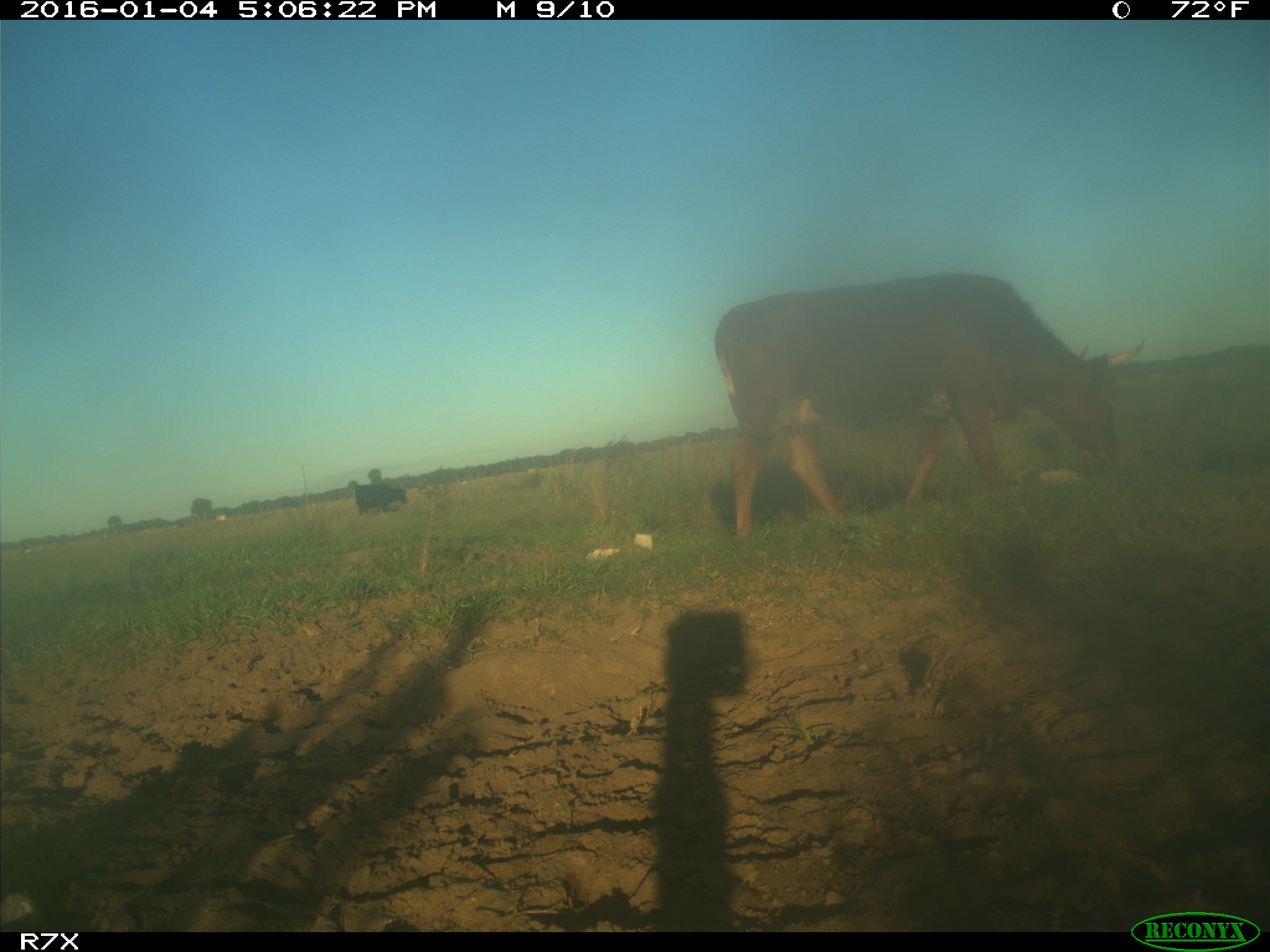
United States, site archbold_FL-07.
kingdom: Animalia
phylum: Chordata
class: Mammalia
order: Artiodactyla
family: Bovidae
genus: Bos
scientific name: Bos taurus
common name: domestic cow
Bos taurus (domestic cow).